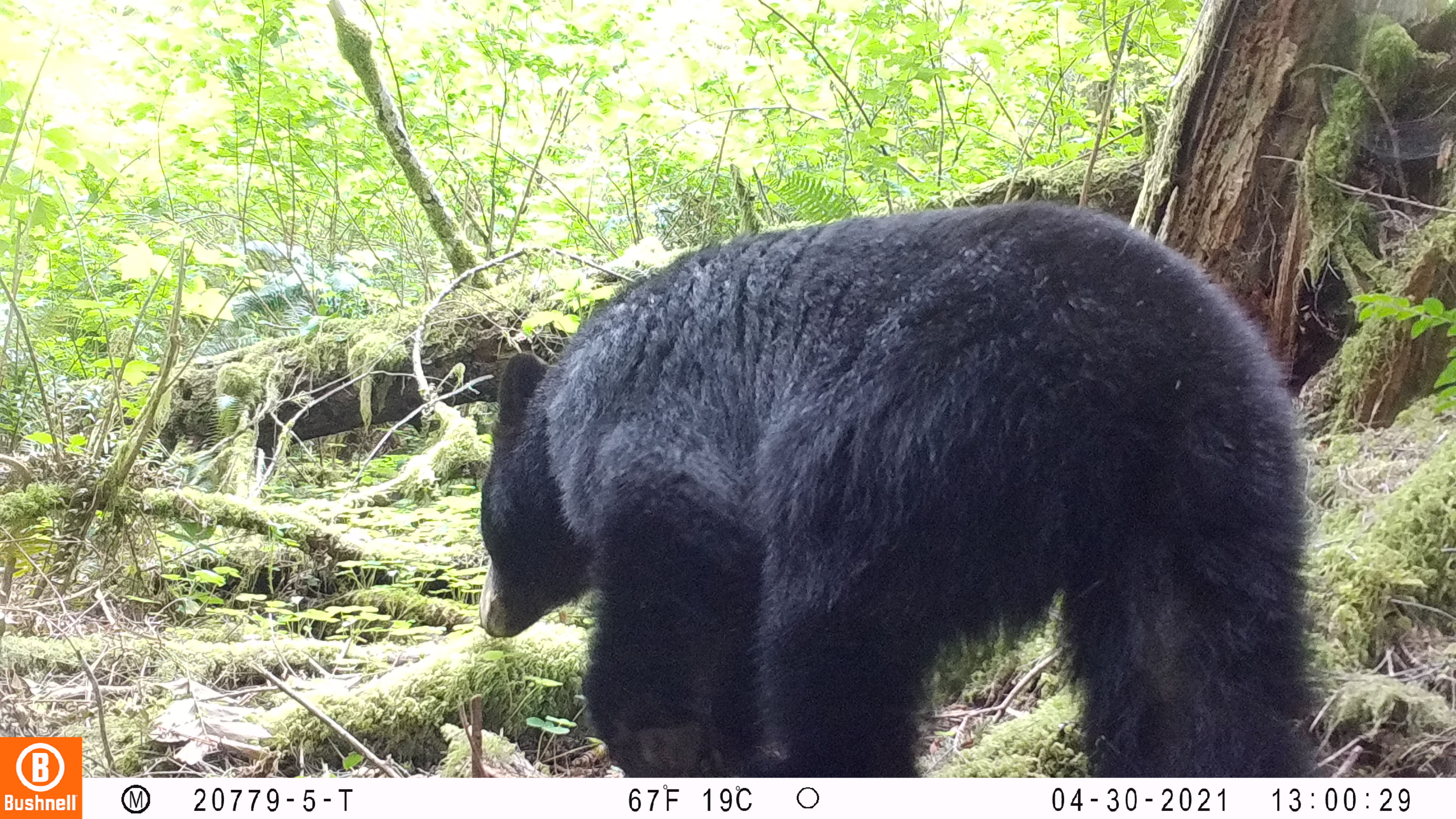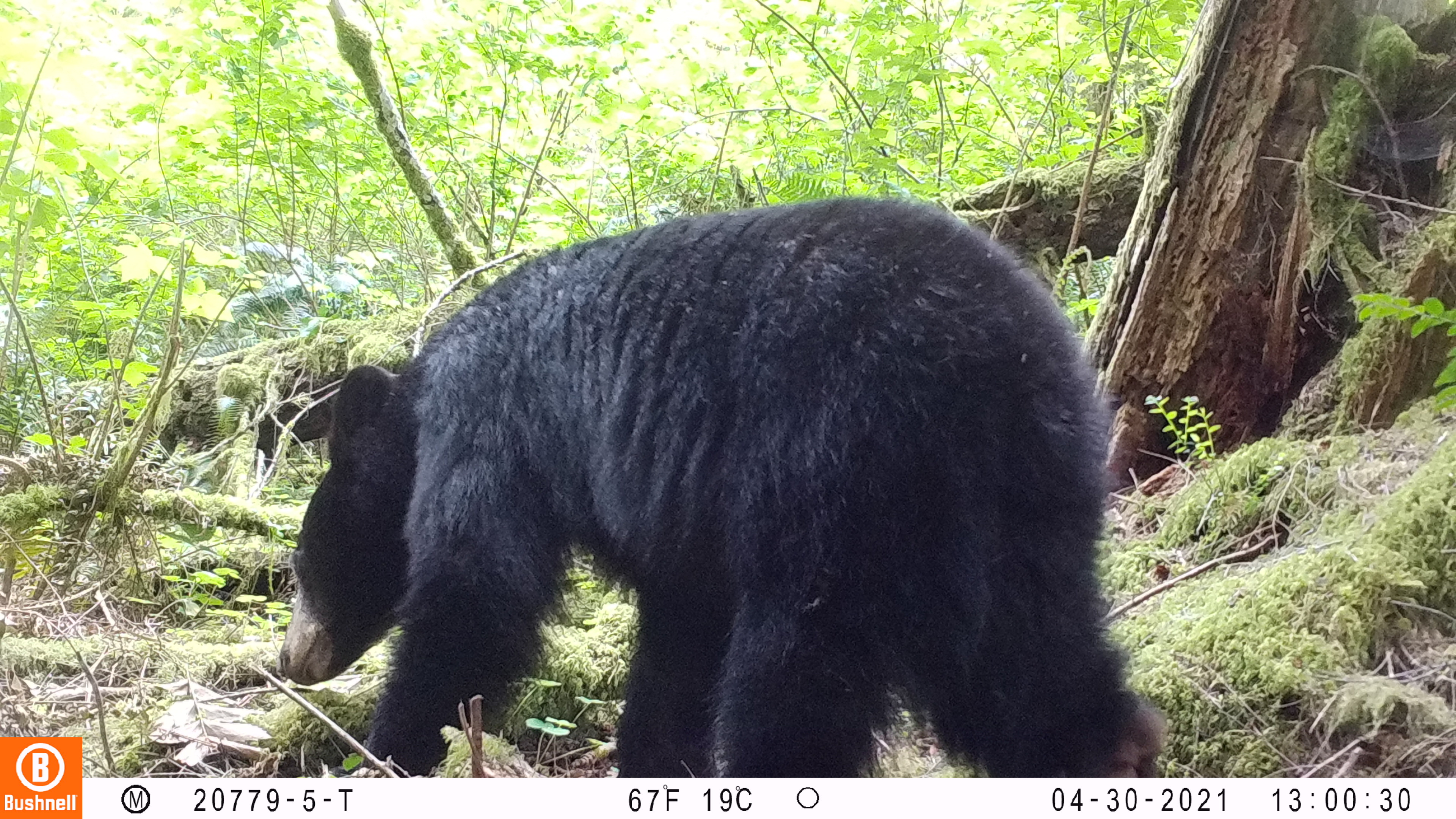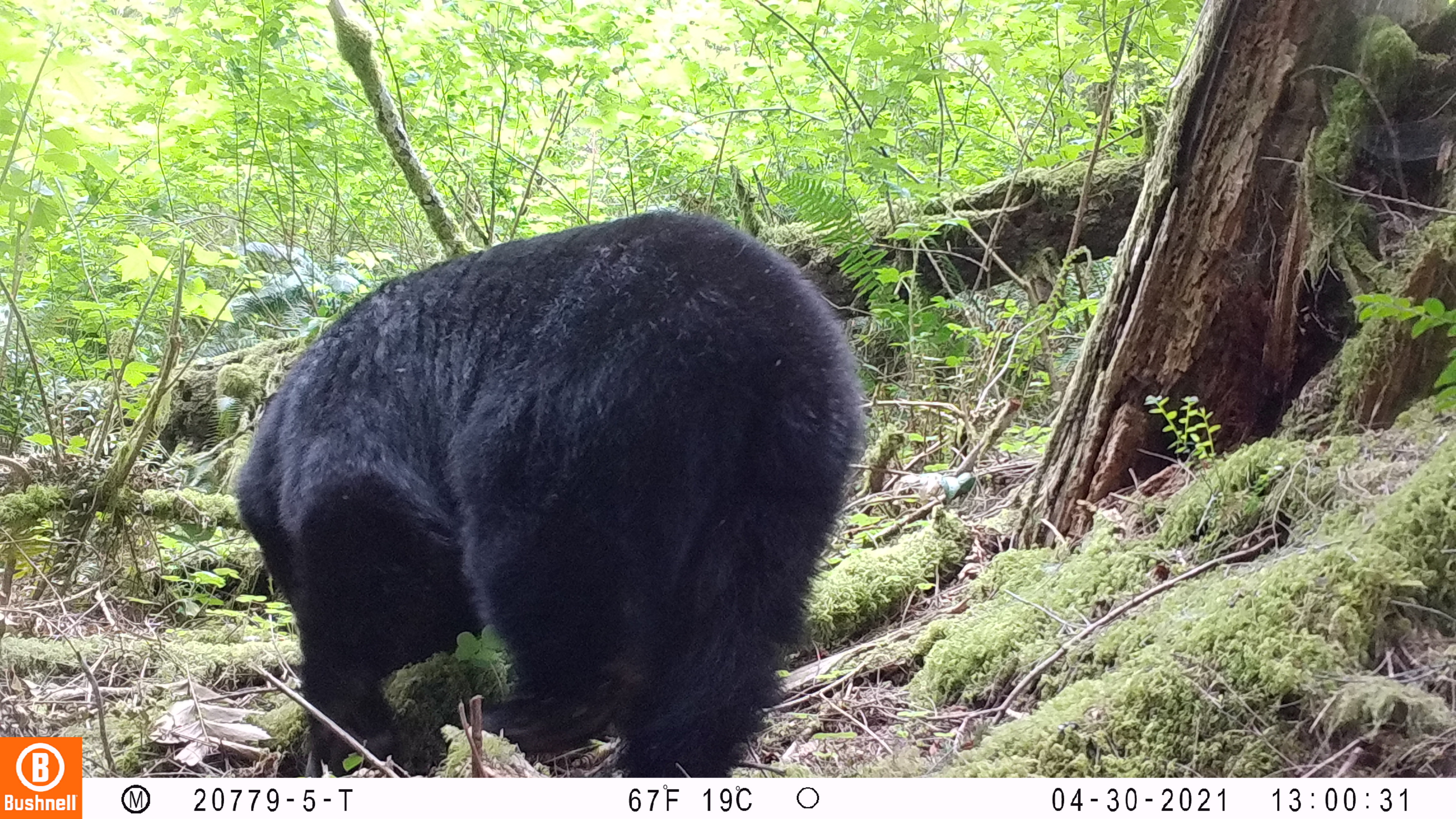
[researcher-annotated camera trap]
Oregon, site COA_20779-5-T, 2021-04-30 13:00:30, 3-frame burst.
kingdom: Animalia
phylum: Chordata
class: Mammalia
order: Carnivora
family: Ursidae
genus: Ursus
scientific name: Ursus americanus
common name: american black bear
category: black bear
Black bear (american black bear) (Ursus americanus).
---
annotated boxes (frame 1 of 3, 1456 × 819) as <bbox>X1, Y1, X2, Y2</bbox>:
black bear: <bbox>447, 179, 1344, 777</bbox>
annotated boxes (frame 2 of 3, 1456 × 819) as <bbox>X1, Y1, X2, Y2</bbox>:
black bear: <bbox>236, 178, 1184, 777</bbox>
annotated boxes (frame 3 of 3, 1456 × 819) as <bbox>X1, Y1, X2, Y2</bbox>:
black bear: <bbox>209, 195, 875, 778</bbox>